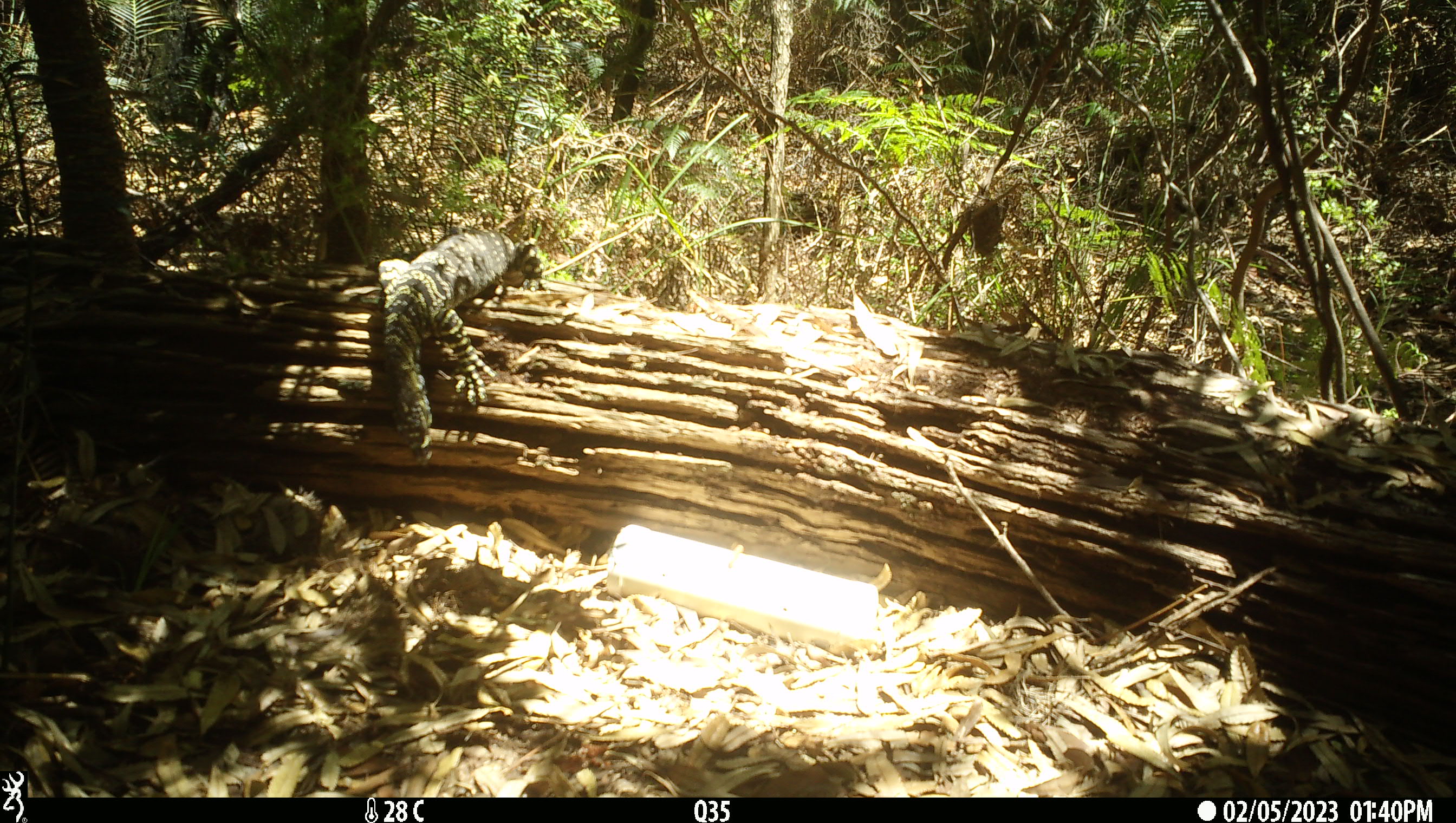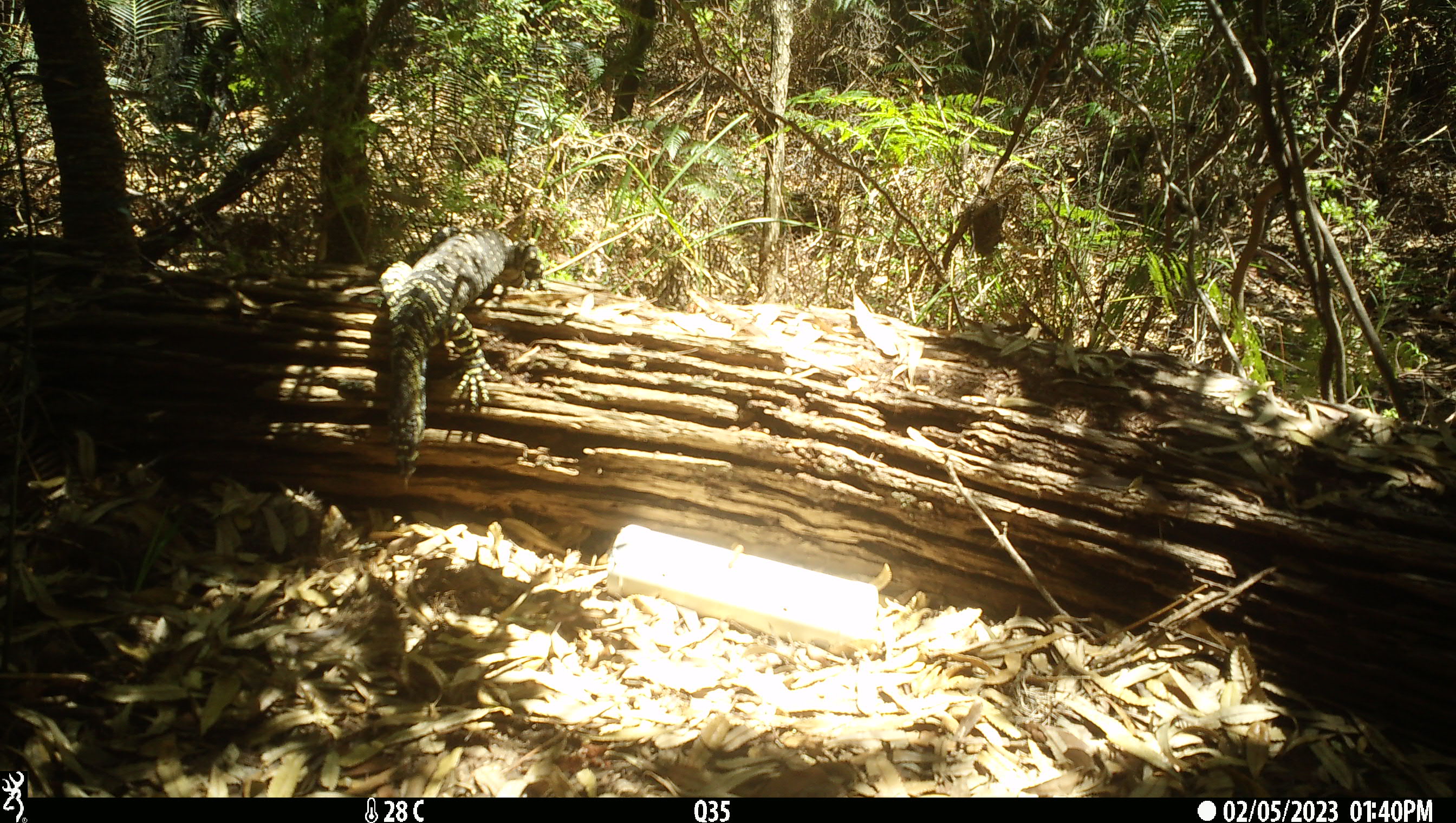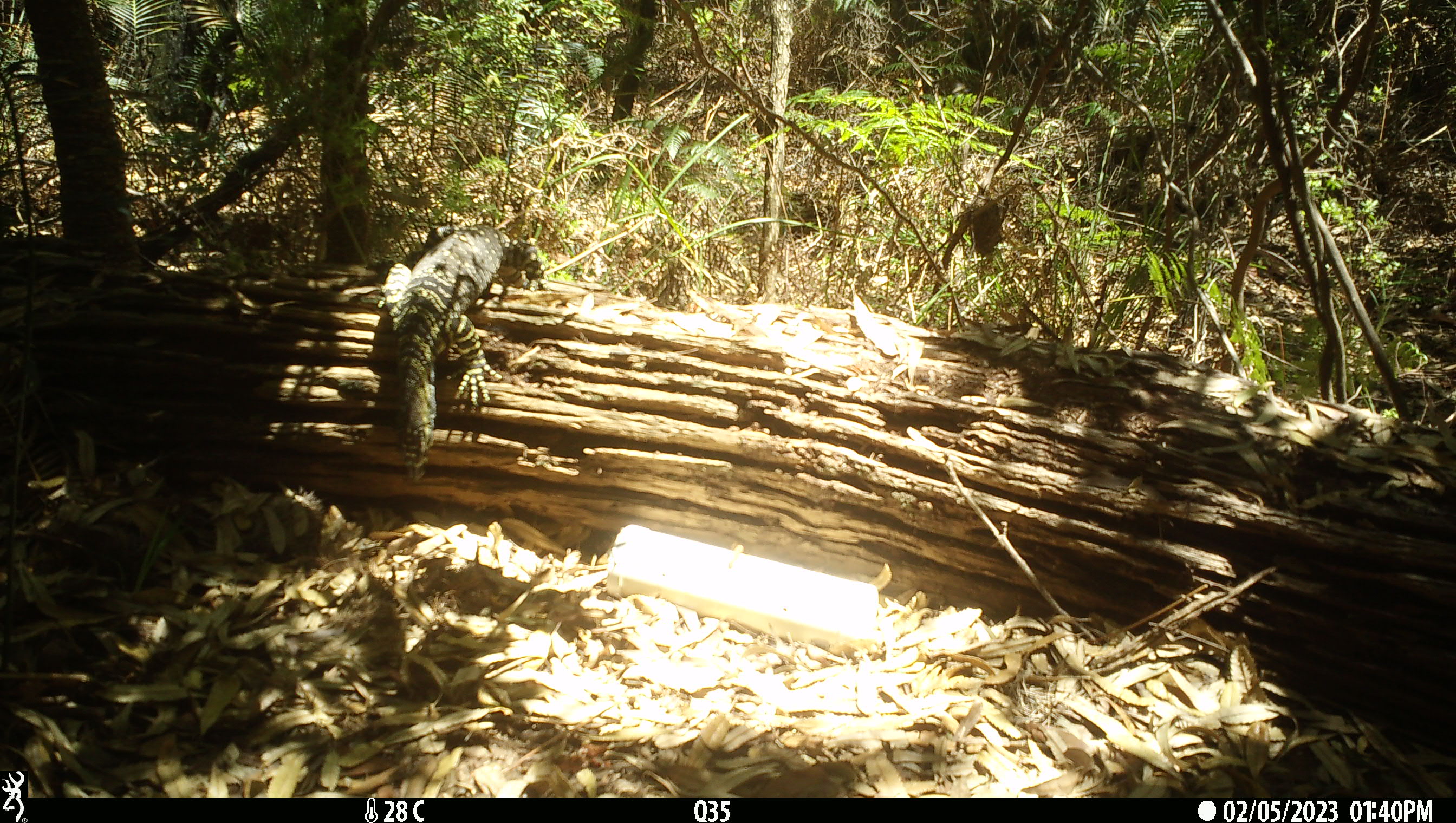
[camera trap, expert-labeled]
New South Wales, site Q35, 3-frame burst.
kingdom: Animalia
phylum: Chordata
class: Reptilia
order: Squamata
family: Varanidae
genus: Varanus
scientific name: Varanus varius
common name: lace monitor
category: goanna